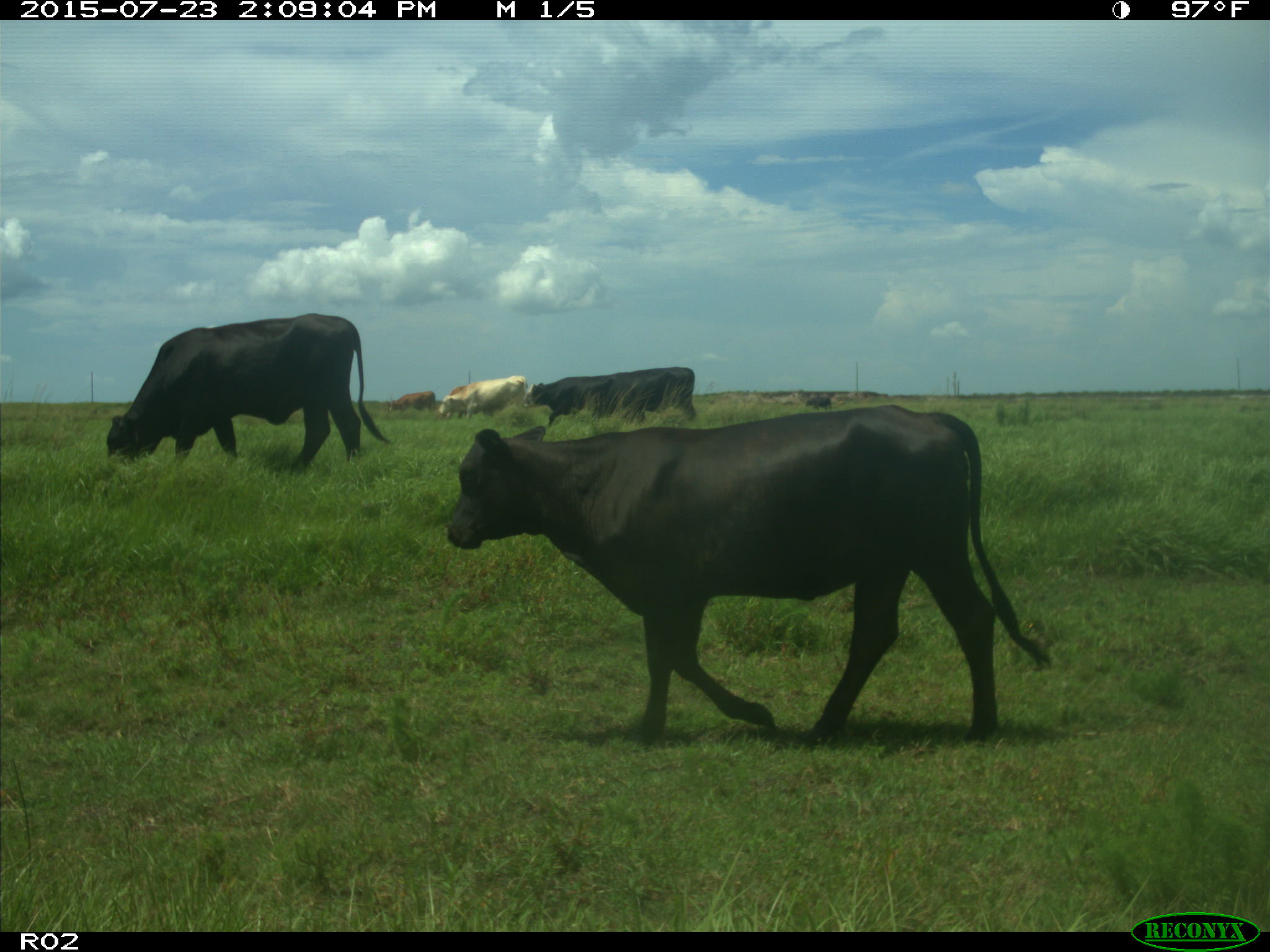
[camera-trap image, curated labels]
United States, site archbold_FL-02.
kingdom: Animalia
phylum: Chordata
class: Mammalia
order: Artiodactyla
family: Bovidae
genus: Bos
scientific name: Bos taurus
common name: domestic cow